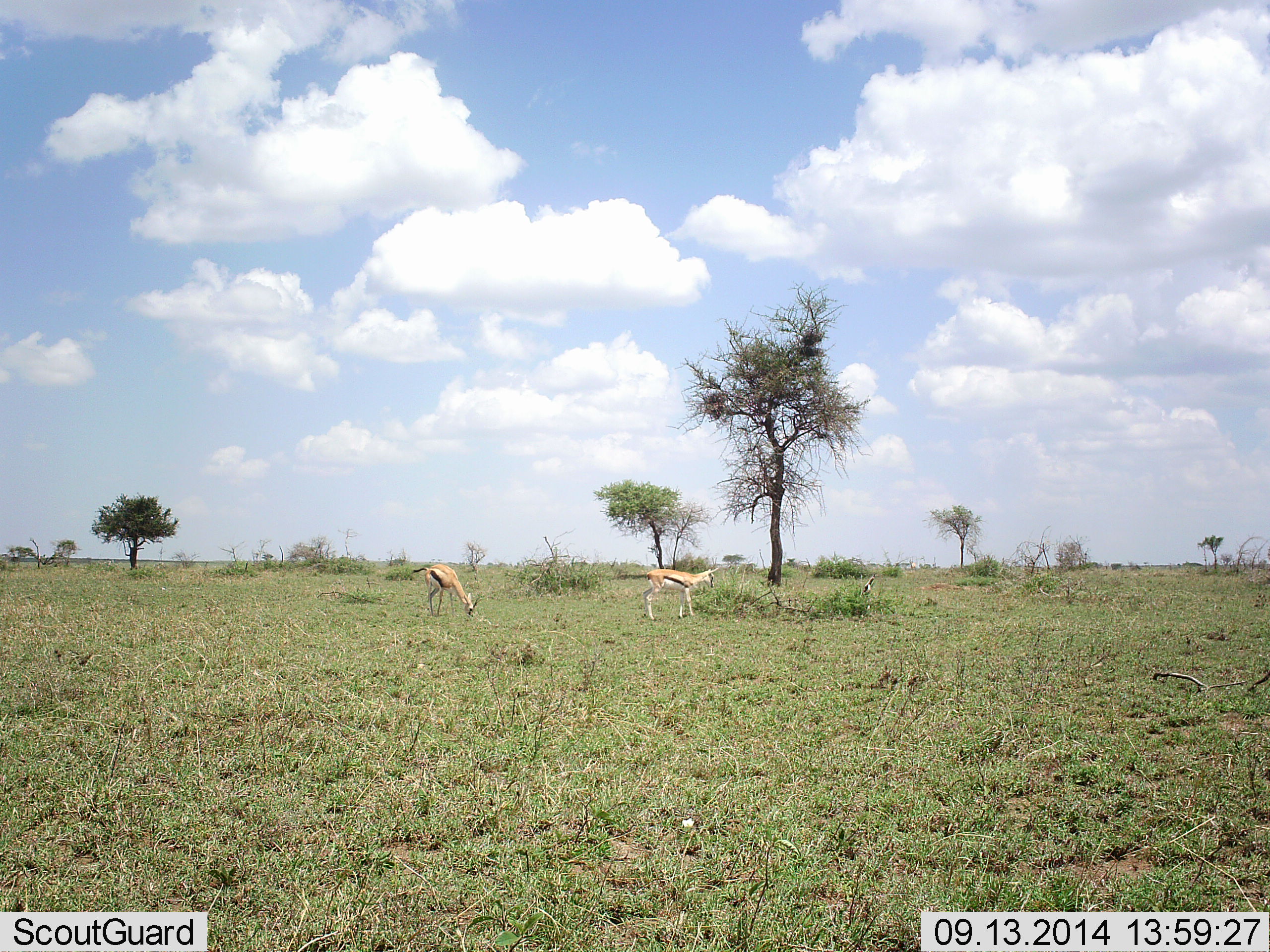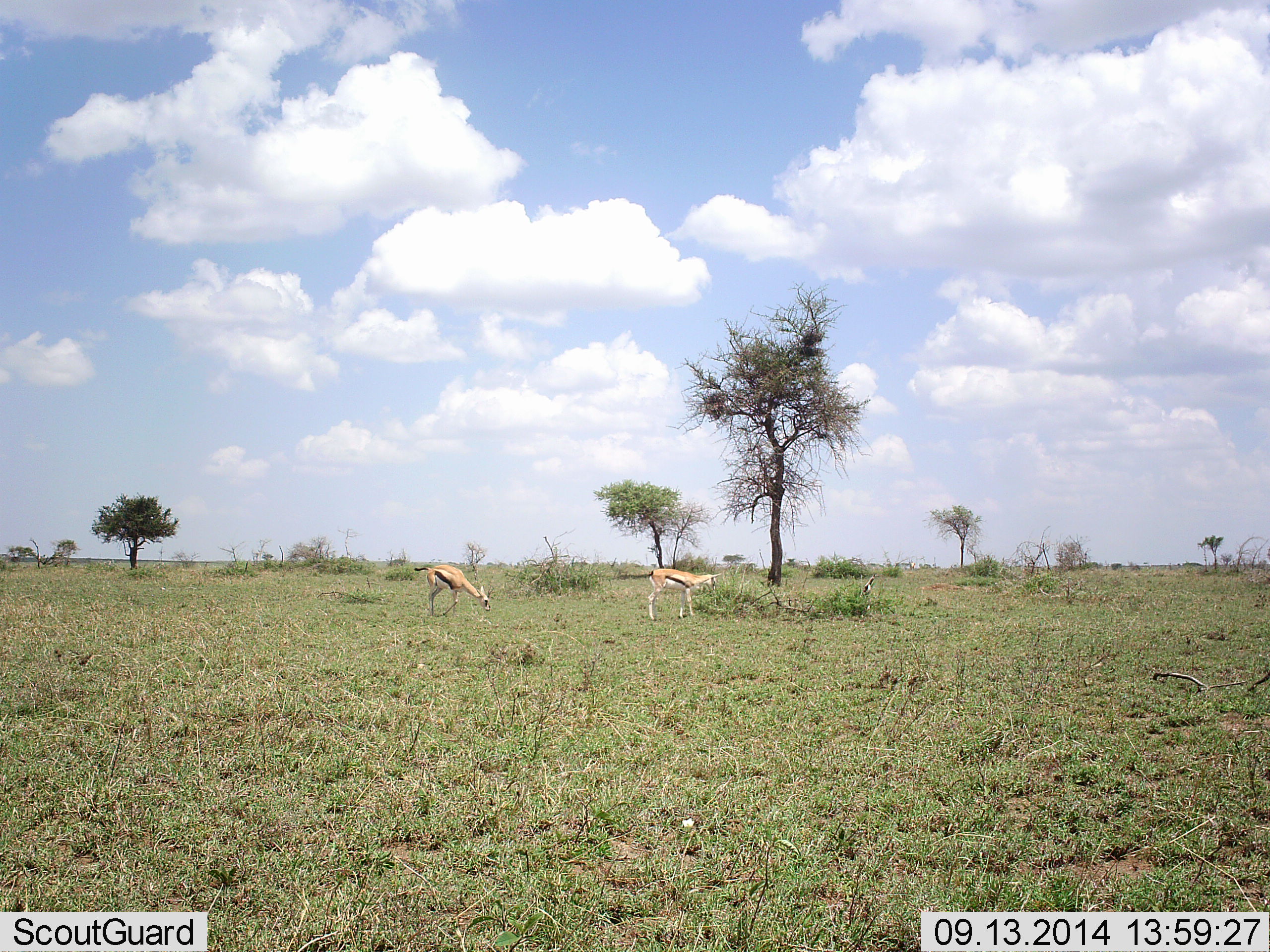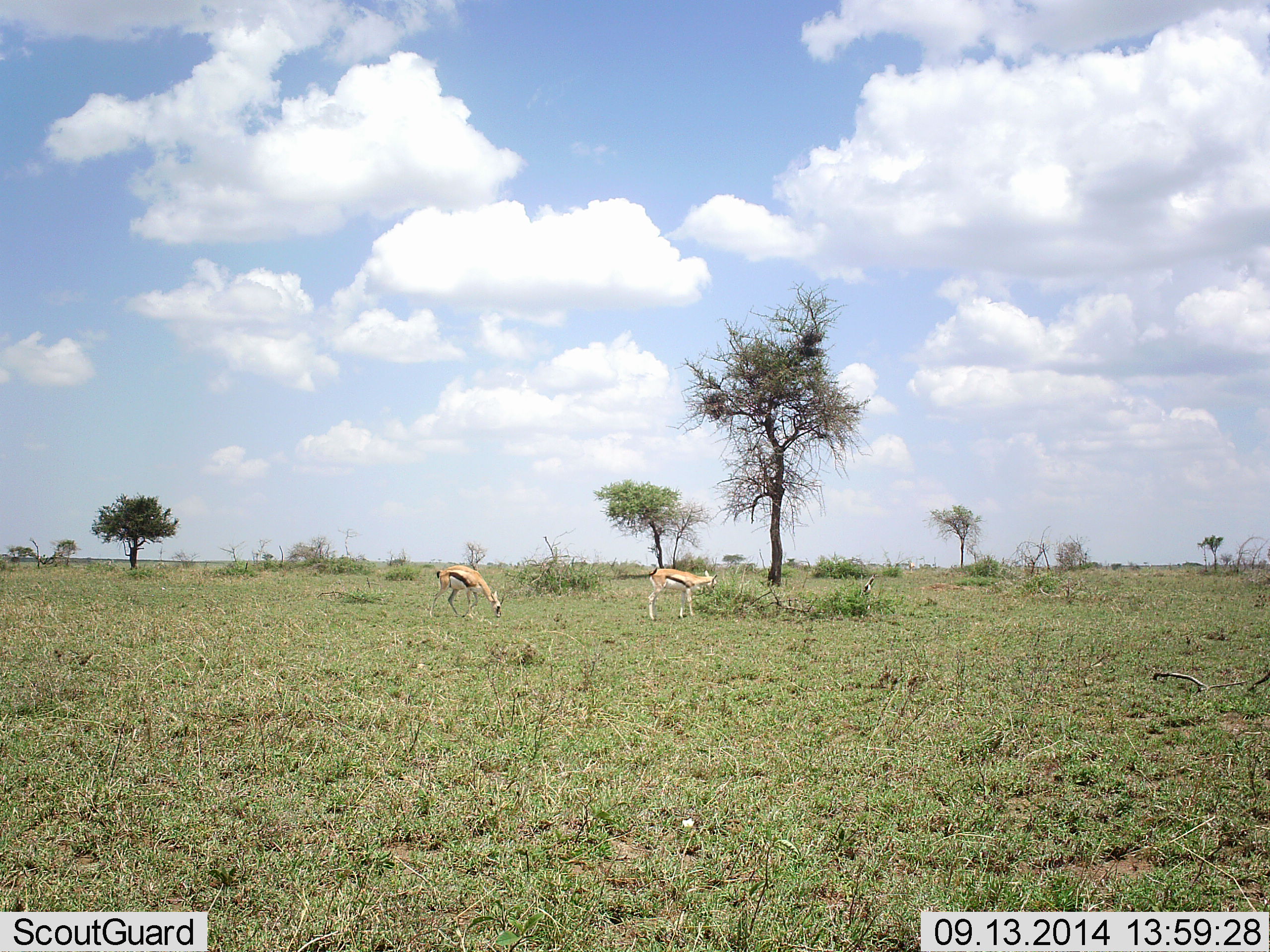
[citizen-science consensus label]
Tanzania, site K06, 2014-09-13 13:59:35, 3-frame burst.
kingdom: Animalia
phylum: Chordata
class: Mammalia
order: Artiodactyla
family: Bovidae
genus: Eudorcas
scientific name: Eudorcas thomsonii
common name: thomson's gazelle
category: gazellethomsons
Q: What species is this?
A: Gazellethomsons (thomson's gazelle) (Eudorcas thomsonii).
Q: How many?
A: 2.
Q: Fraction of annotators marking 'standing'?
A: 40%.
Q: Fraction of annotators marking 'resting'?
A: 0%.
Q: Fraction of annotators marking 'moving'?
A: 0%.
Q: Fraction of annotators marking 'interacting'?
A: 0%.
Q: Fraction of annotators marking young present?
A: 0%.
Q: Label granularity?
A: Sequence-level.